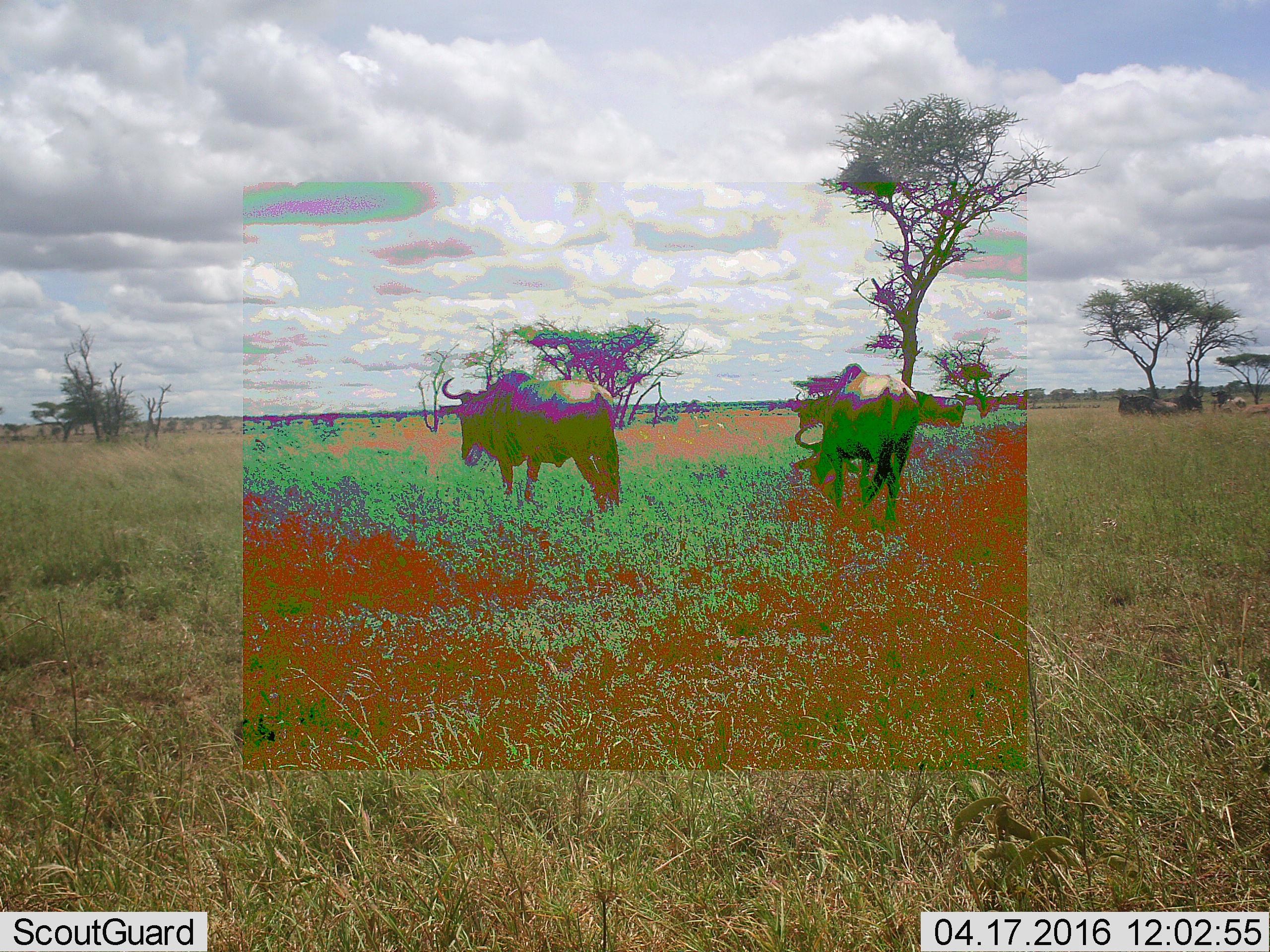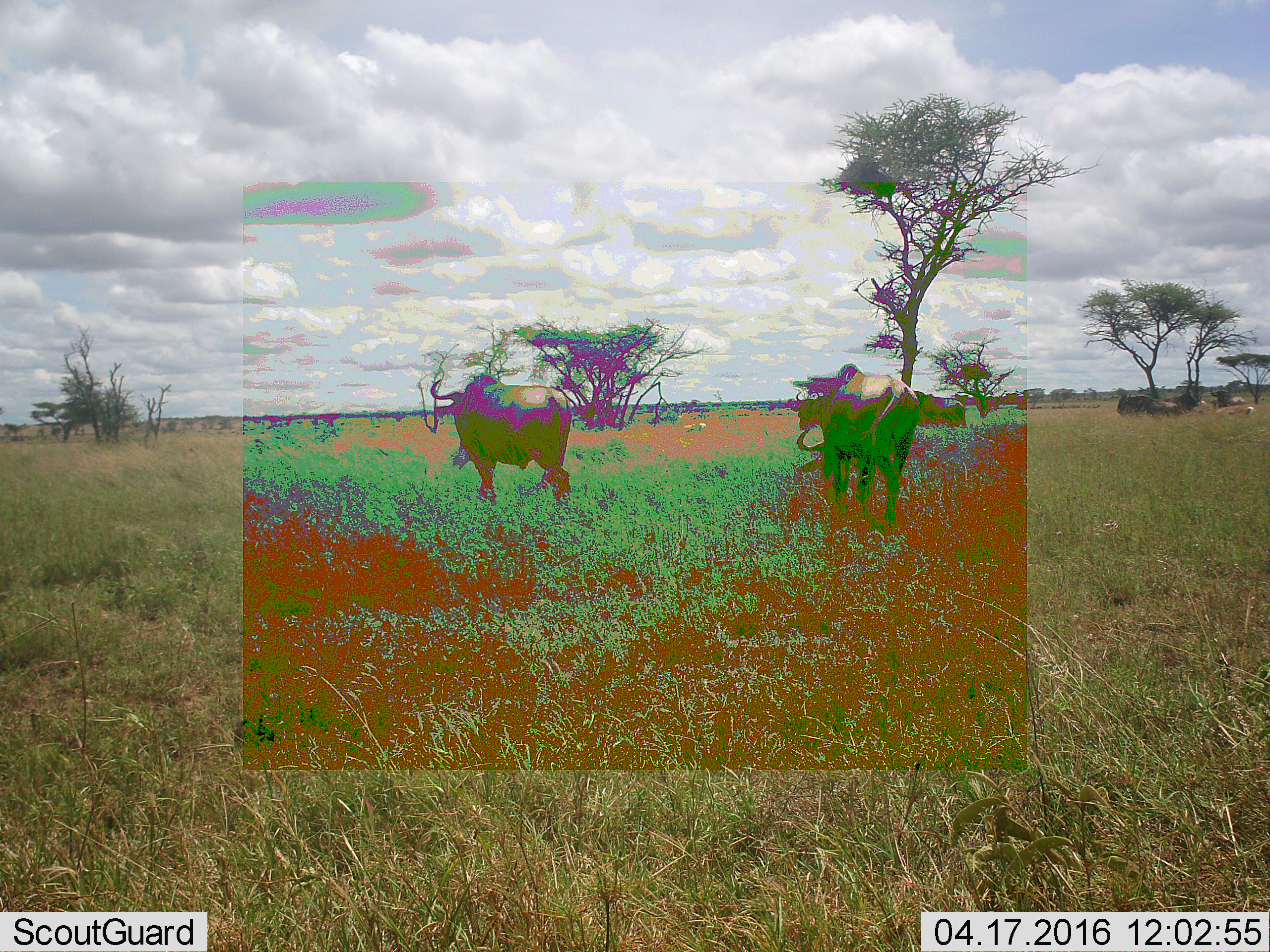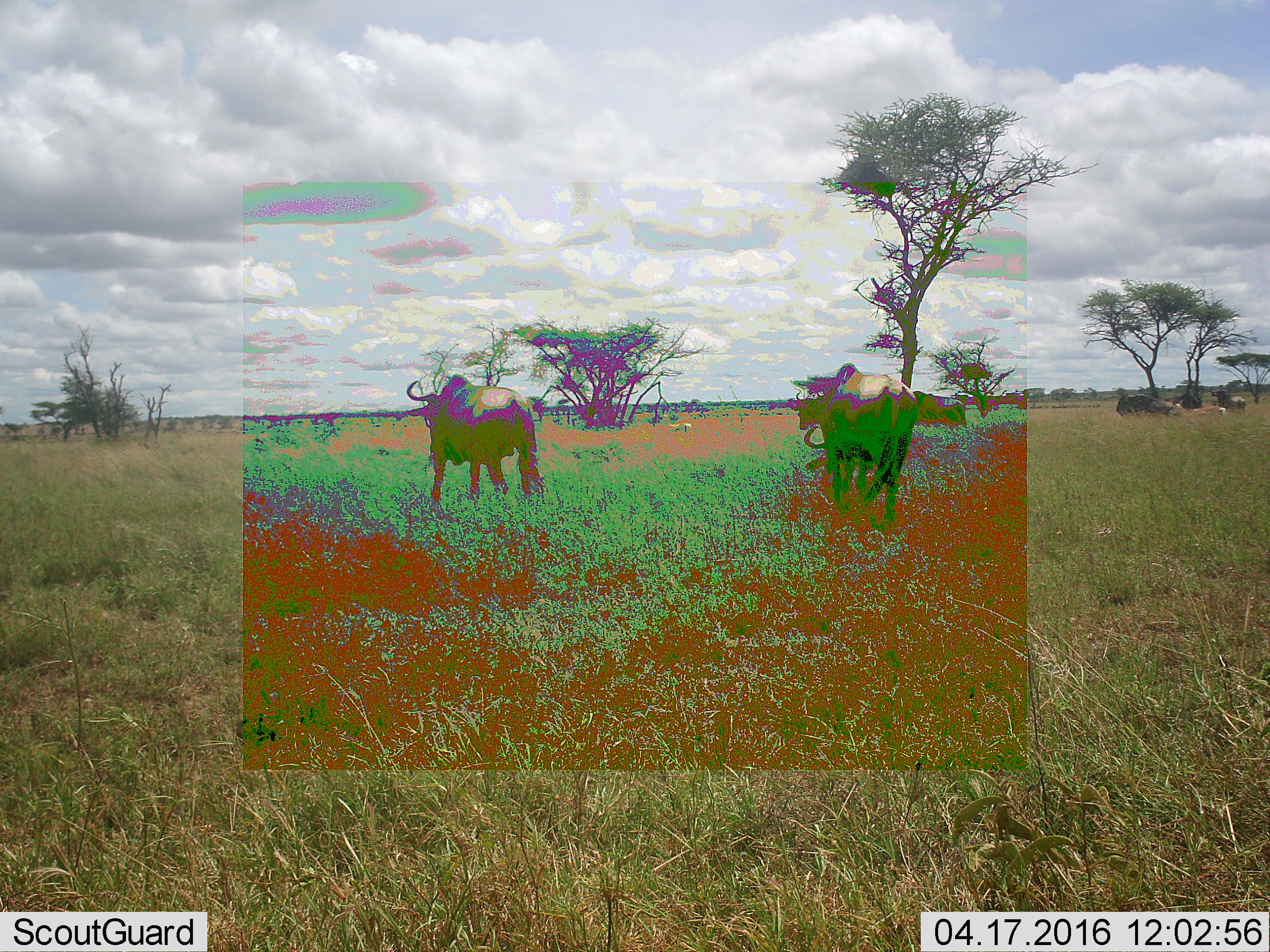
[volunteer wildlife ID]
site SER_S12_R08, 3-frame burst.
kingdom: Animalia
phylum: Chordata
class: Mammalia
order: Artiodactyla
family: Bovidae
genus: Connochaetes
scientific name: Connochaetes taurinus taurinus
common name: blue wildebeest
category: wildebeestblue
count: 4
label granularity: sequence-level